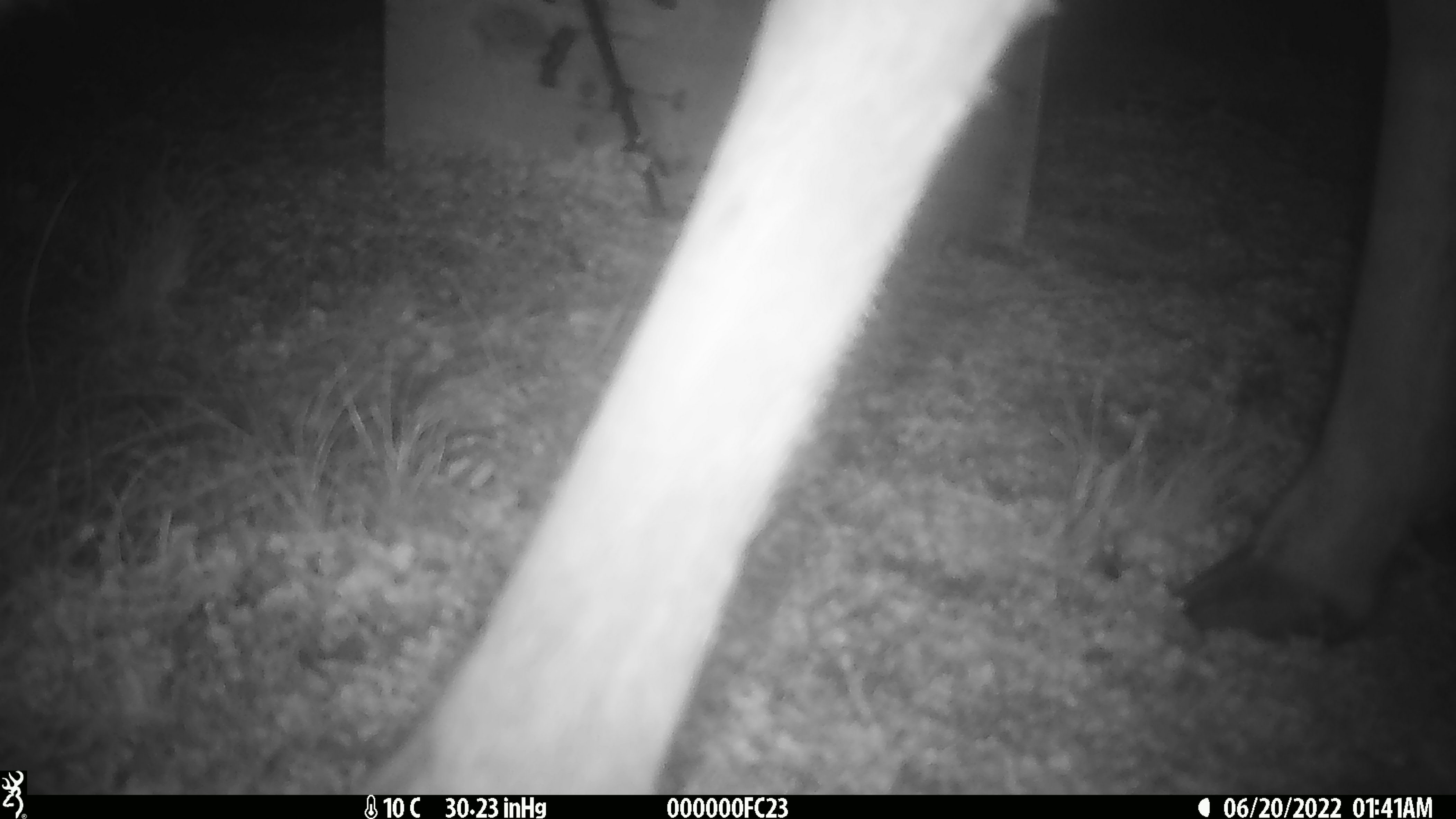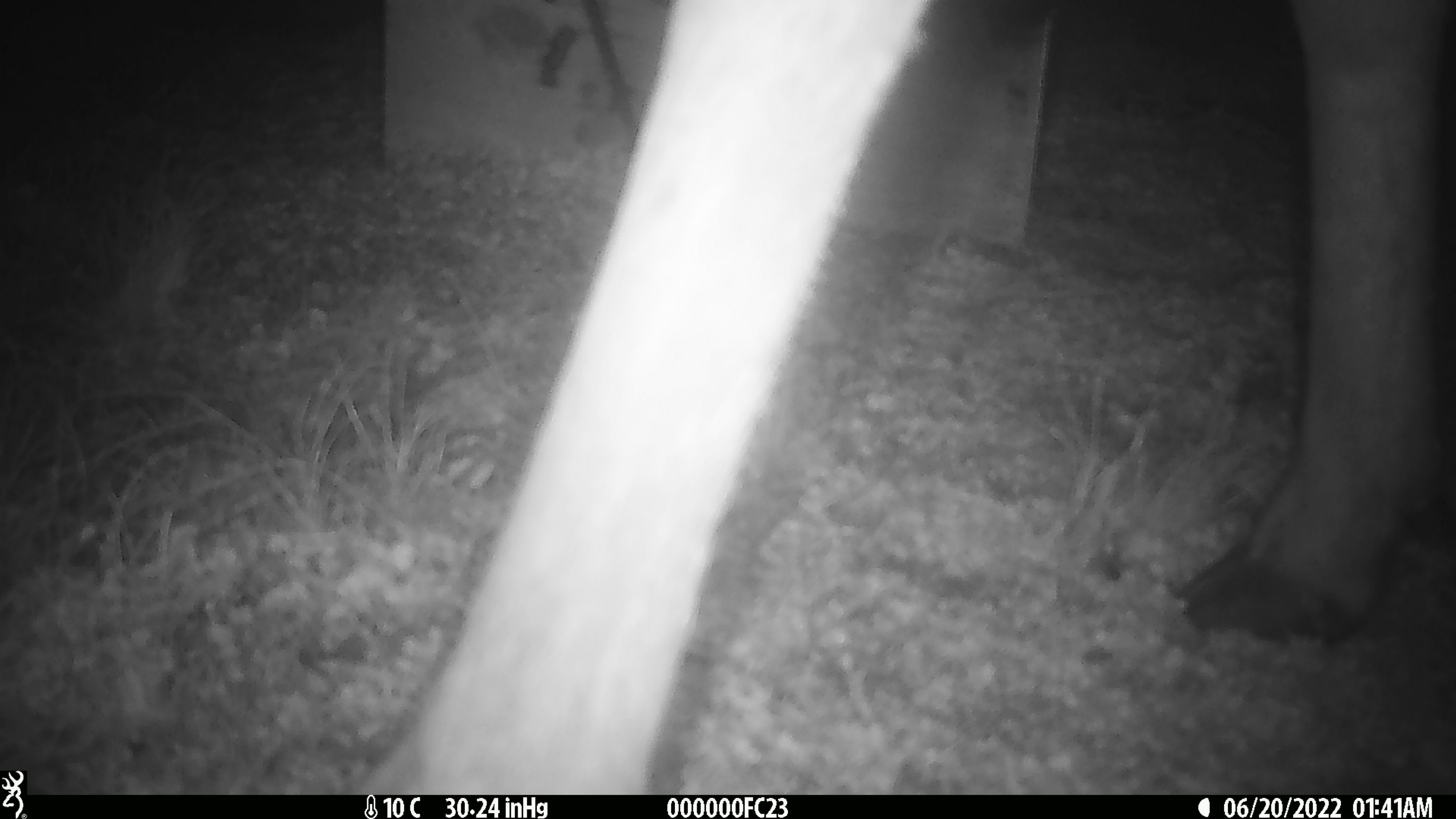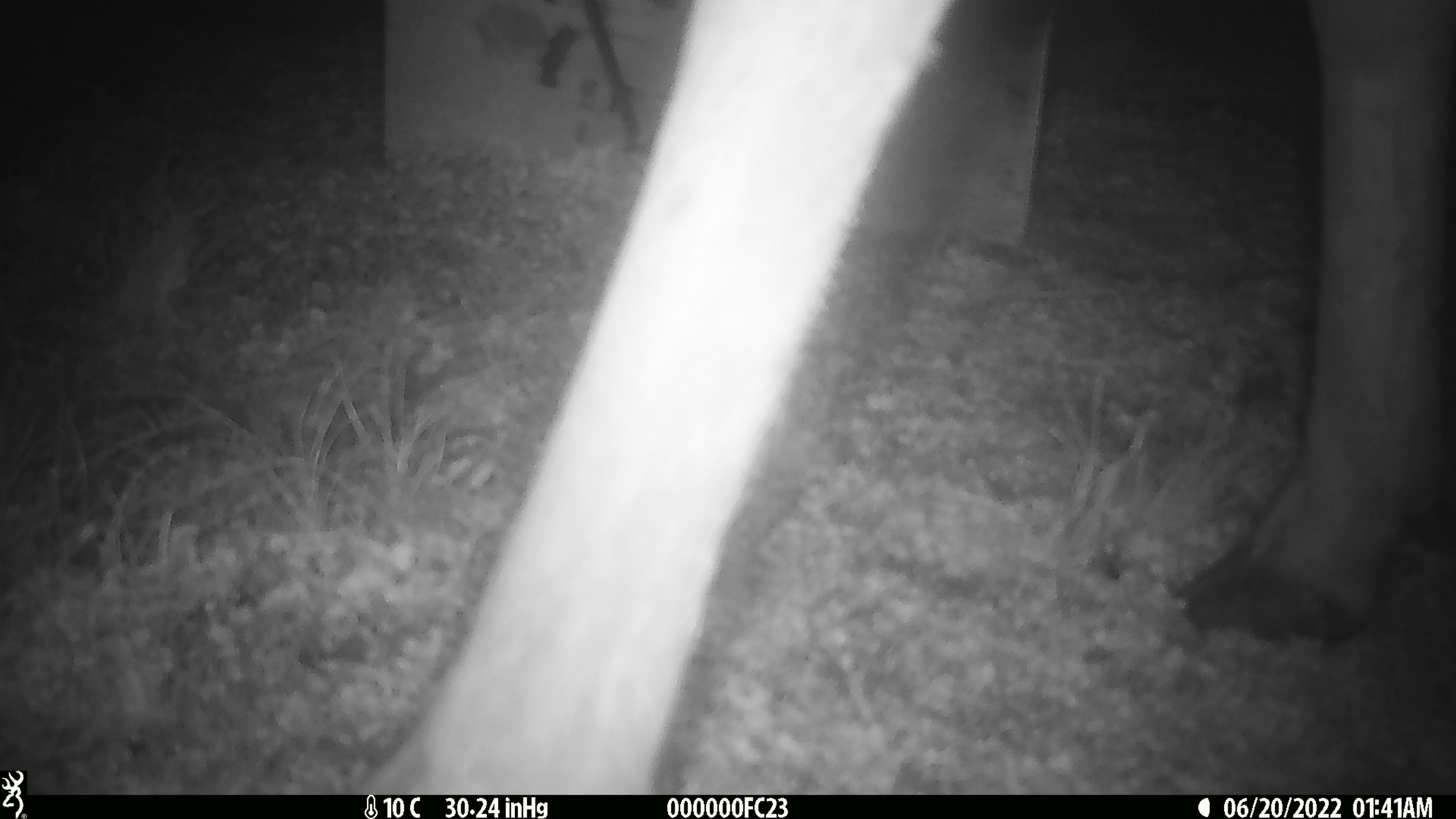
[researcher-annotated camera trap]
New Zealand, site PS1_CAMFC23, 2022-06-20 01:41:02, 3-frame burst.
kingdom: Animalia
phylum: Chordata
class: Mammalia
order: Artiodactyla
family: Cervidae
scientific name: Cervidae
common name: deer